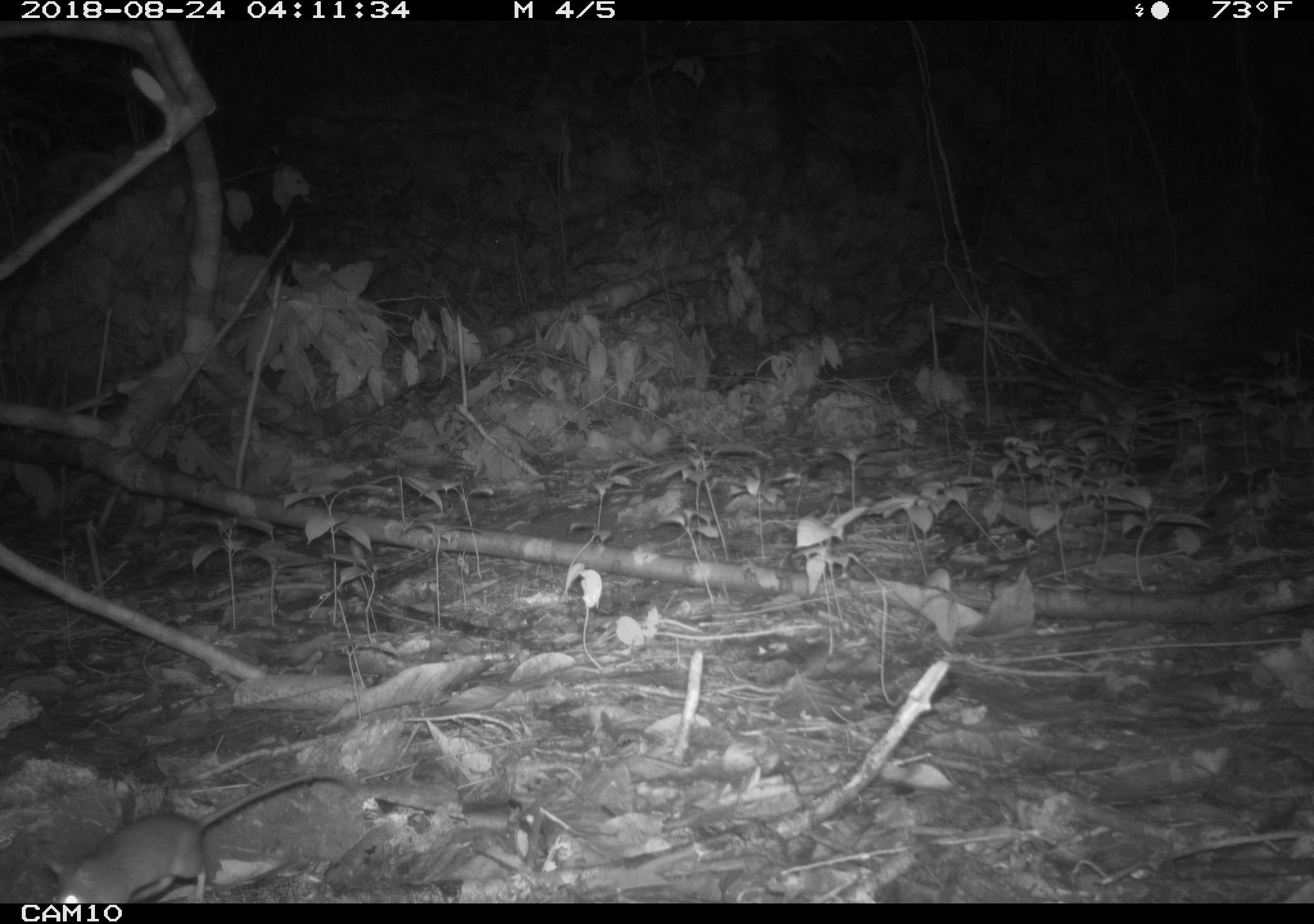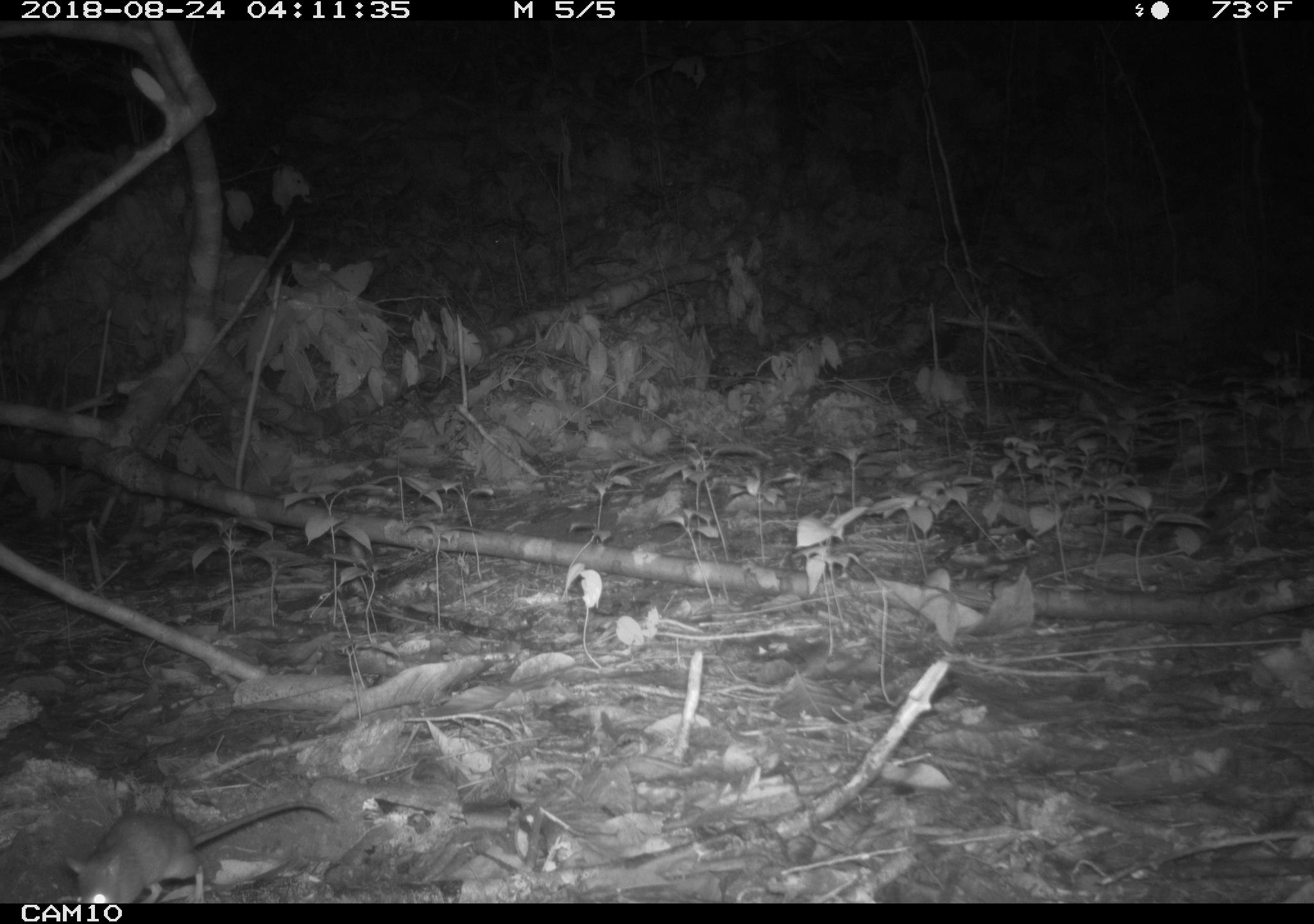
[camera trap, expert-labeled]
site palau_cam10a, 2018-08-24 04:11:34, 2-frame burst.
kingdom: Animalia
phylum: Chordata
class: Mammalia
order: Rodentia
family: Muridae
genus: Rattus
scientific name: Rattus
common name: rat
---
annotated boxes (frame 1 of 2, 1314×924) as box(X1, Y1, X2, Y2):
rat: box(41, 758, 362, 904)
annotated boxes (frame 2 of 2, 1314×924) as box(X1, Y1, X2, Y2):
rat: box(57, 783, 354, 904)